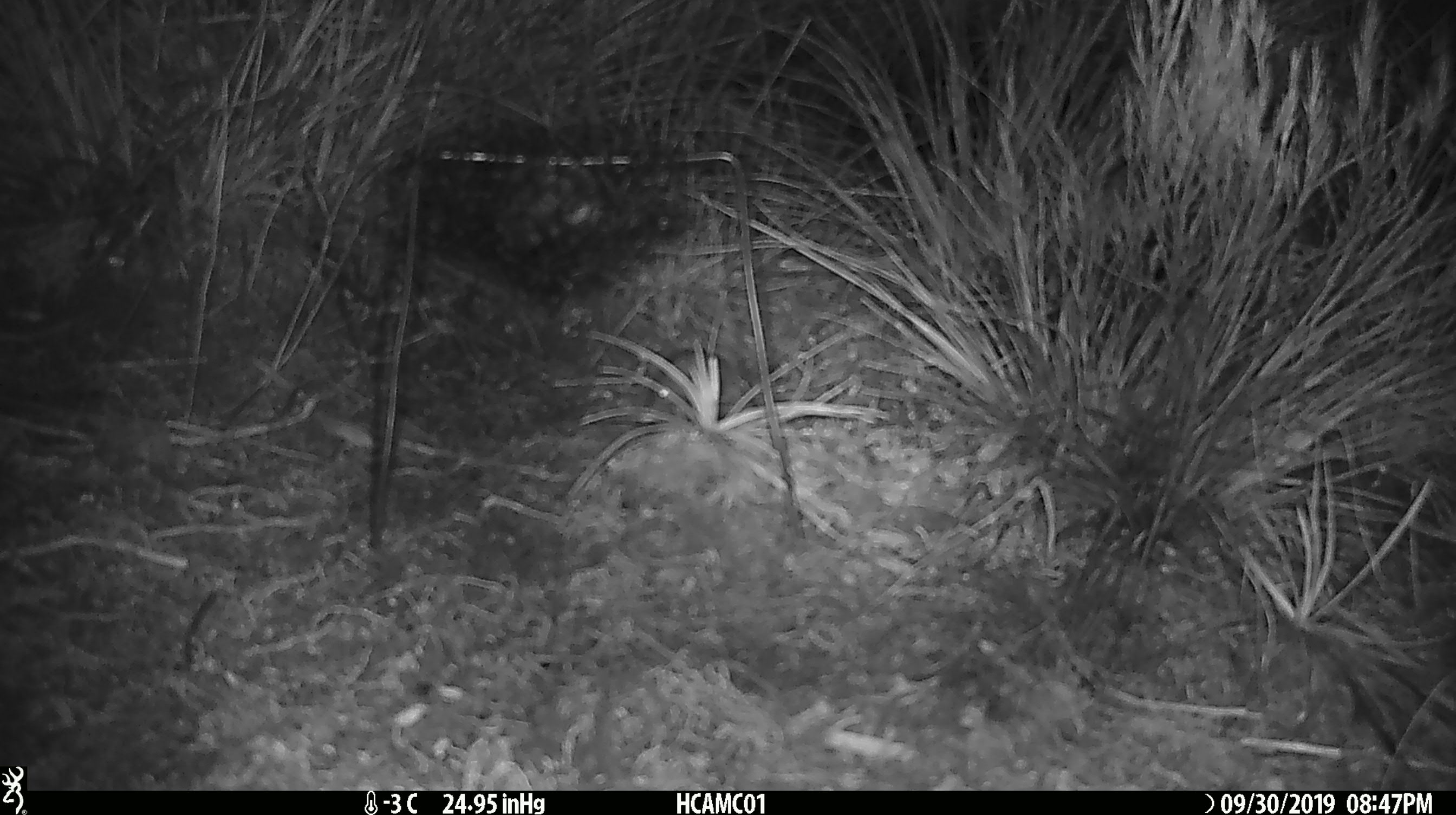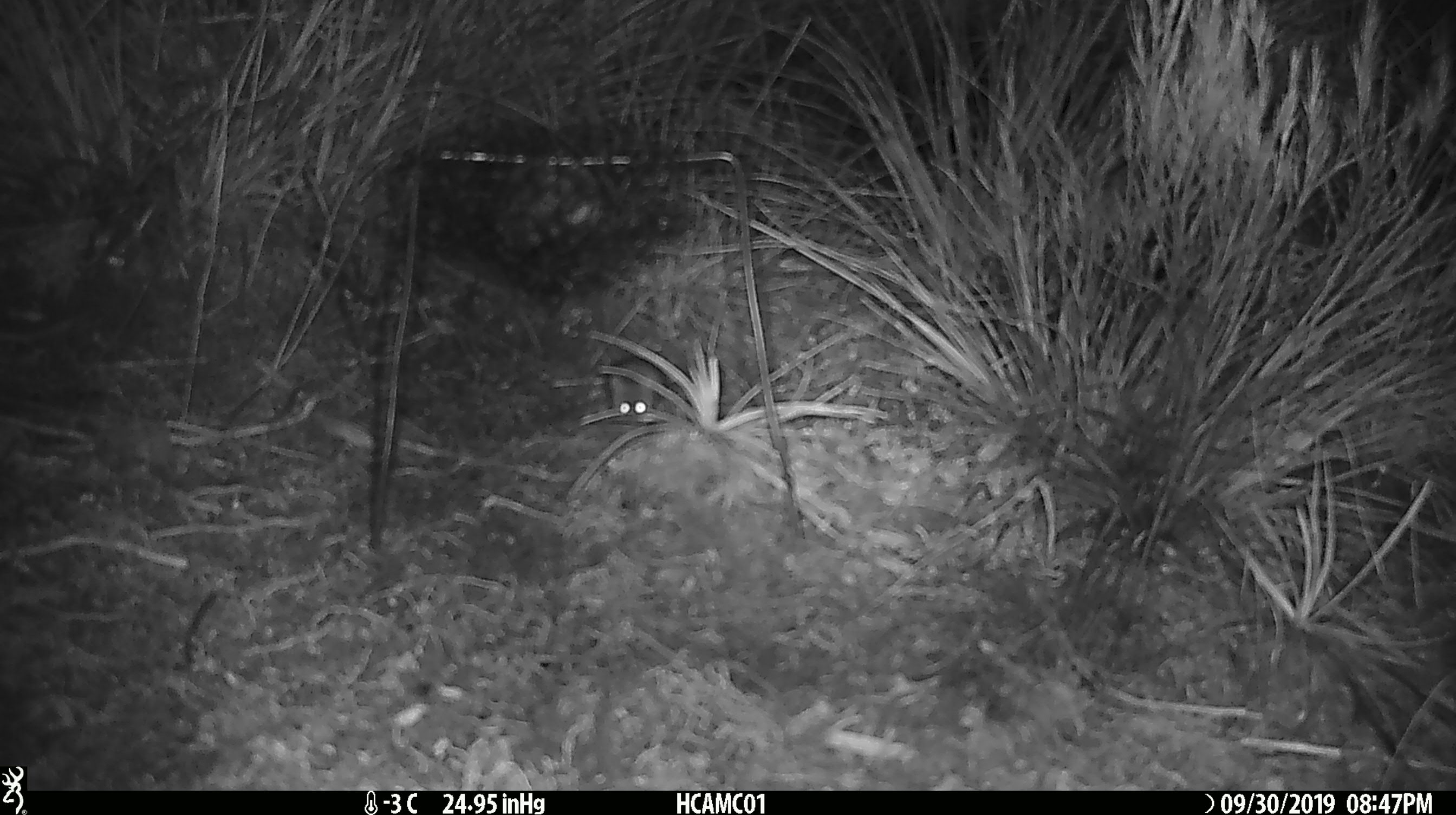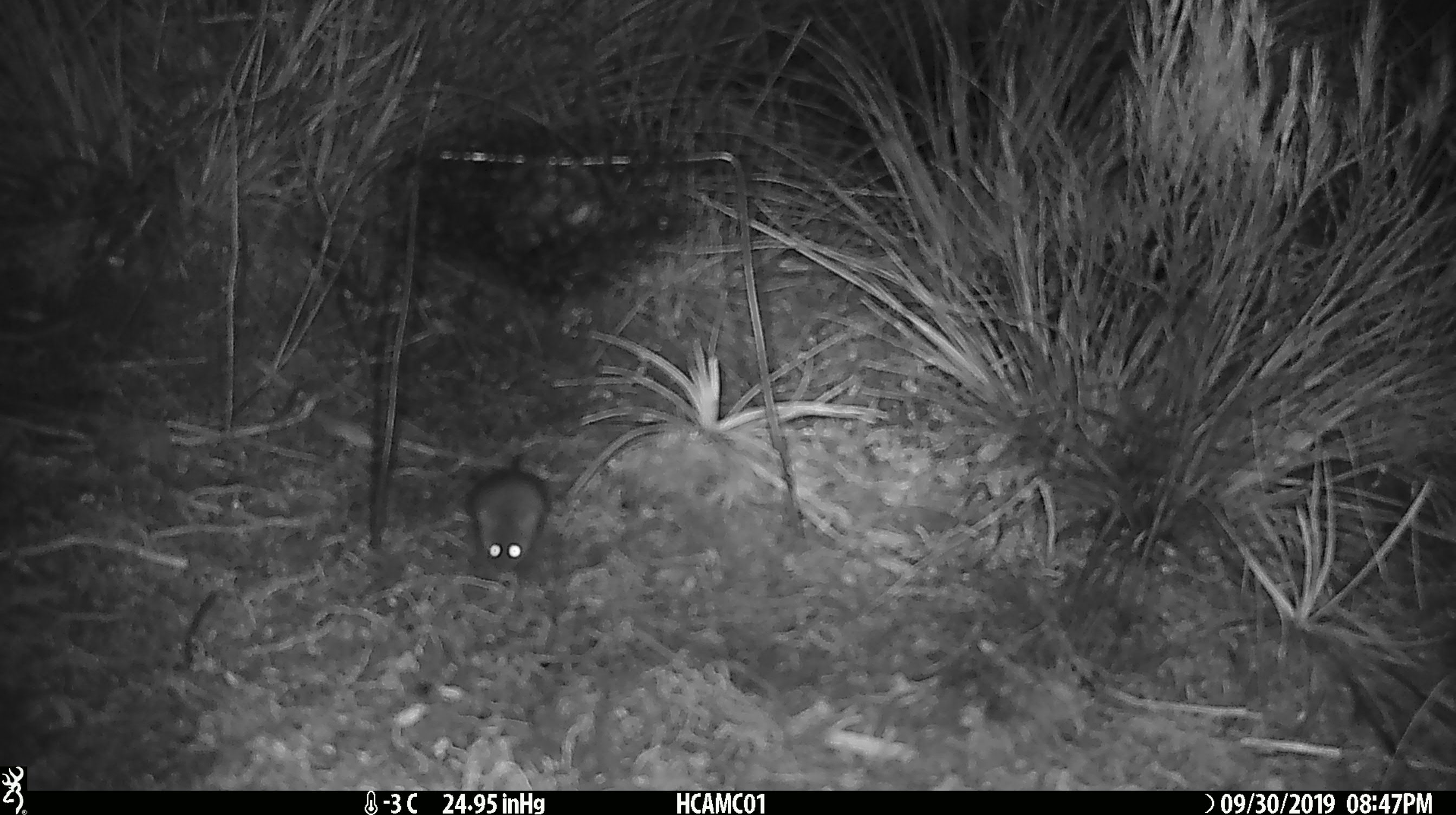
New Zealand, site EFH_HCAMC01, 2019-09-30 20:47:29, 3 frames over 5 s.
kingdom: Animalia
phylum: Chordata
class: Mammalia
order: Rodentia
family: Muridae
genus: Mus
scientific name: Mus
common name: mouse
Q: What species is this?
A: Mouse (Mus).